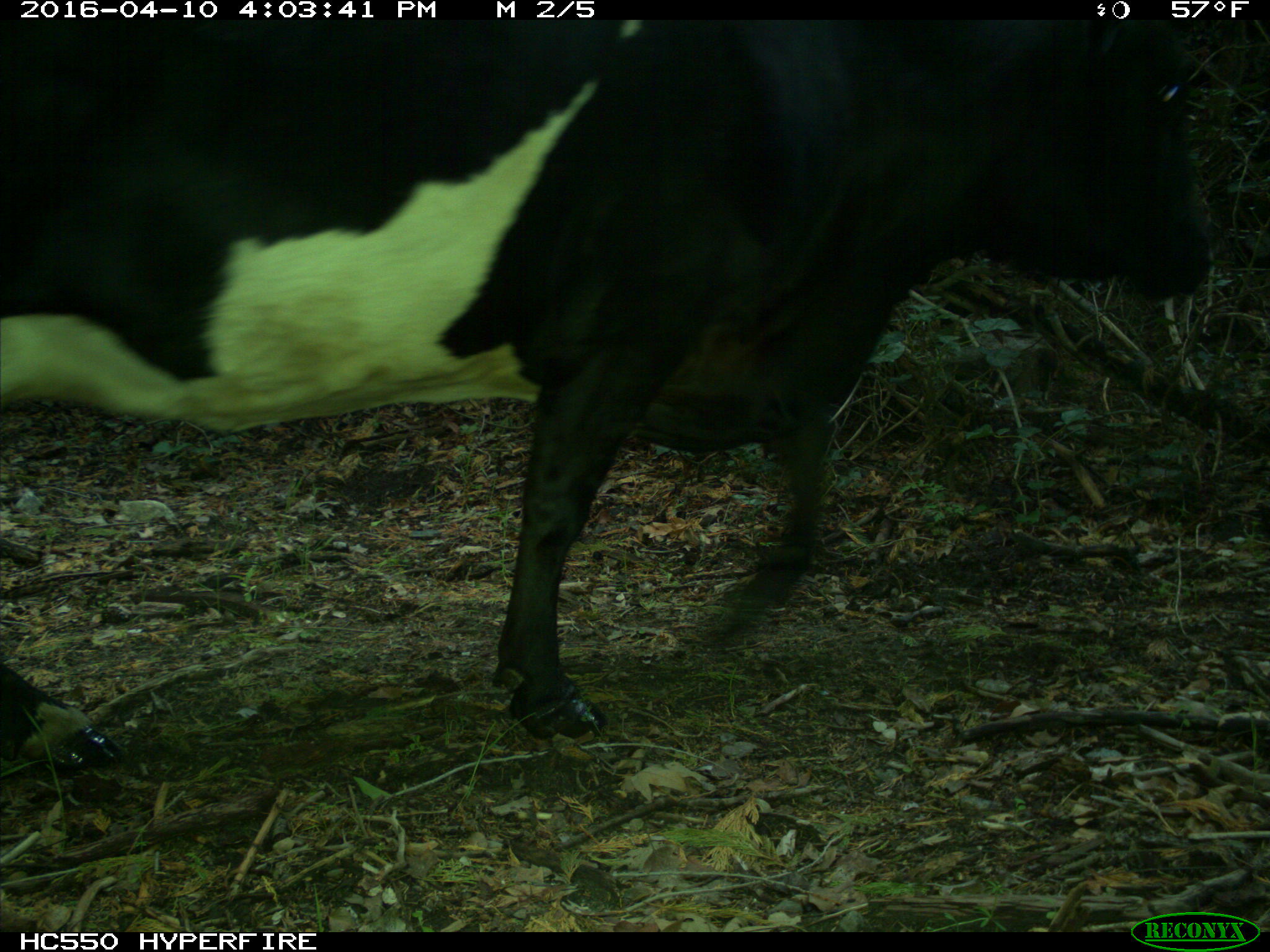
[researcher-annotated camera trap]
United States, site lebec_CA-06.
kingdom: Animalia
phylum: Chordata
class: Mammalia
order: Artiodactyla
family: Bovidae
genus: Bos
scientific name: Bos taurus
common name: domestic cow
Bos taurus (domestic cow).